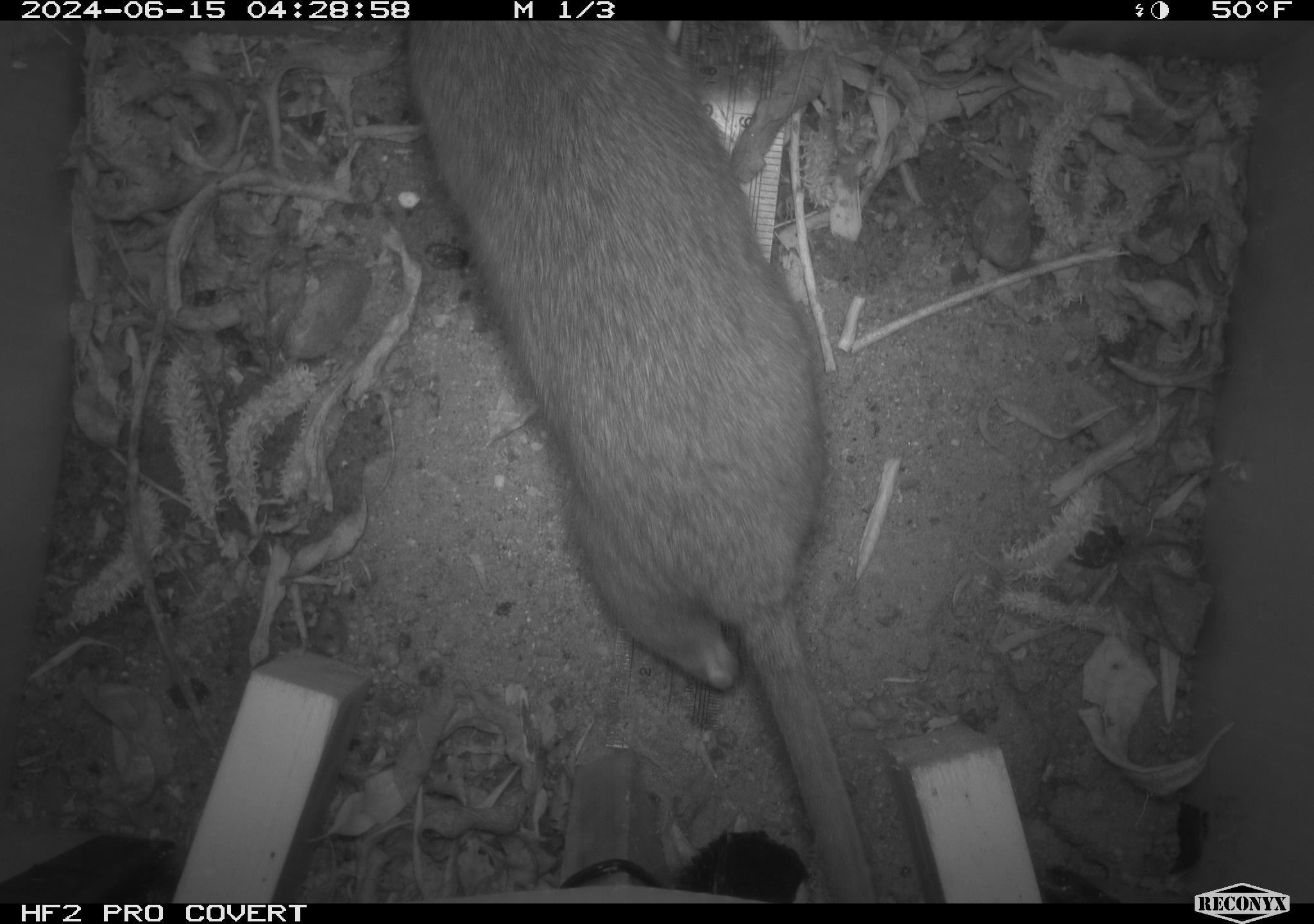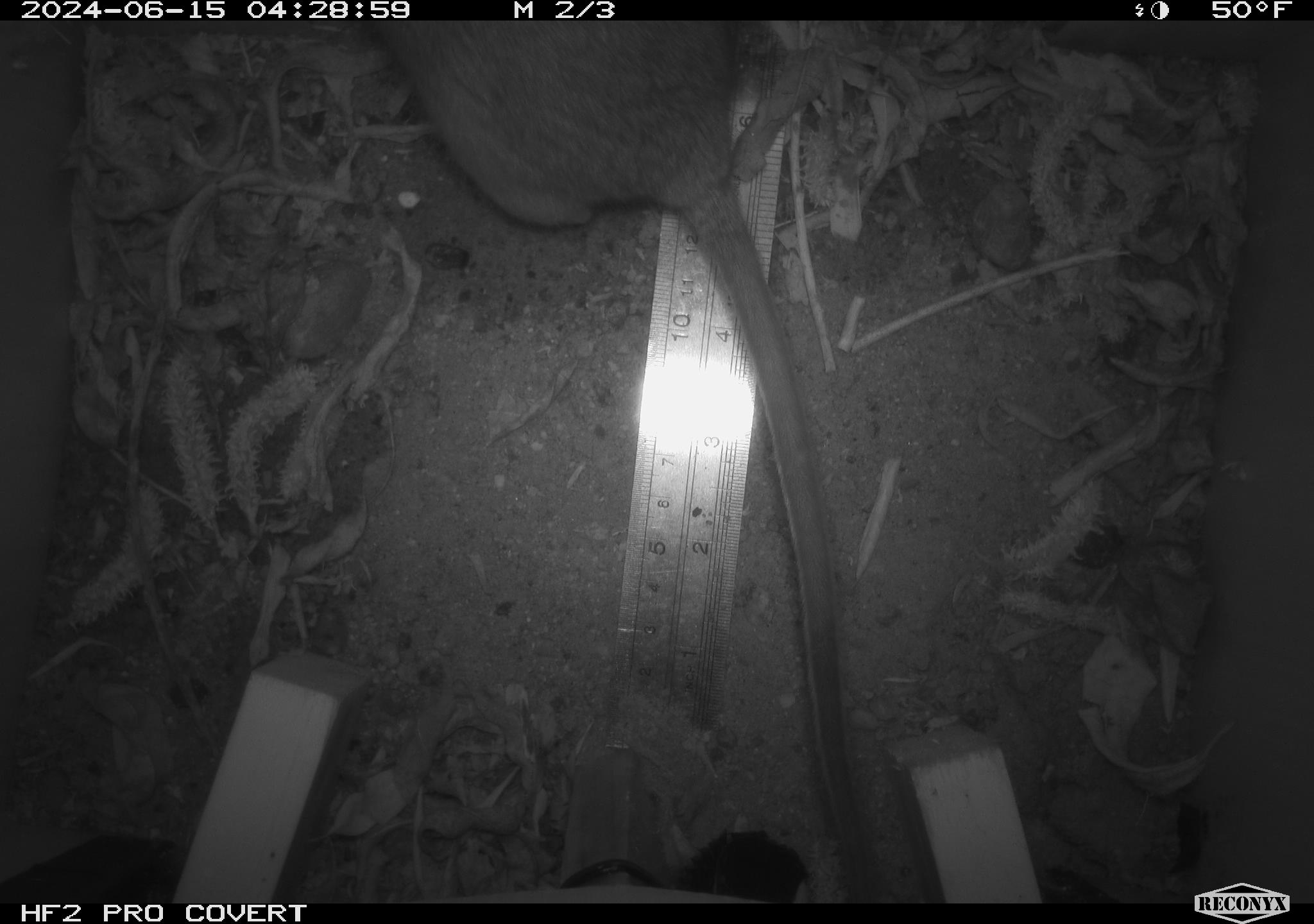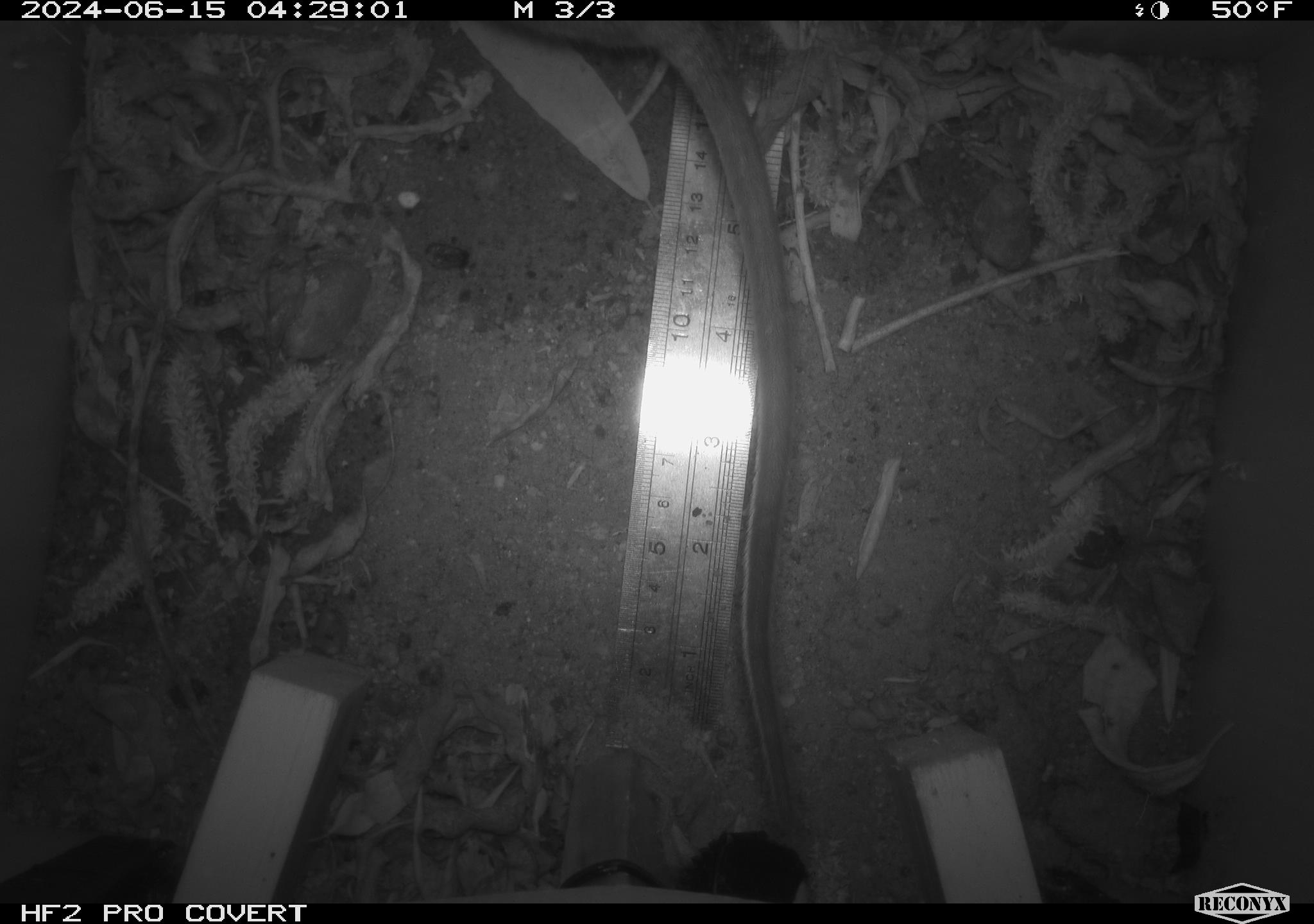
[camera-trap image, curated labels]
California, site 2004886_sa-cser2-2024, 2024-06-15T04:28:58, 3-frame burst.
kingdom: Animalia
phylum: Chordata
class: Mammalia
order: Rodentia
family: Muridae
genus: Rattus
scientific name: Rattus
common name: rat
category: rattus species